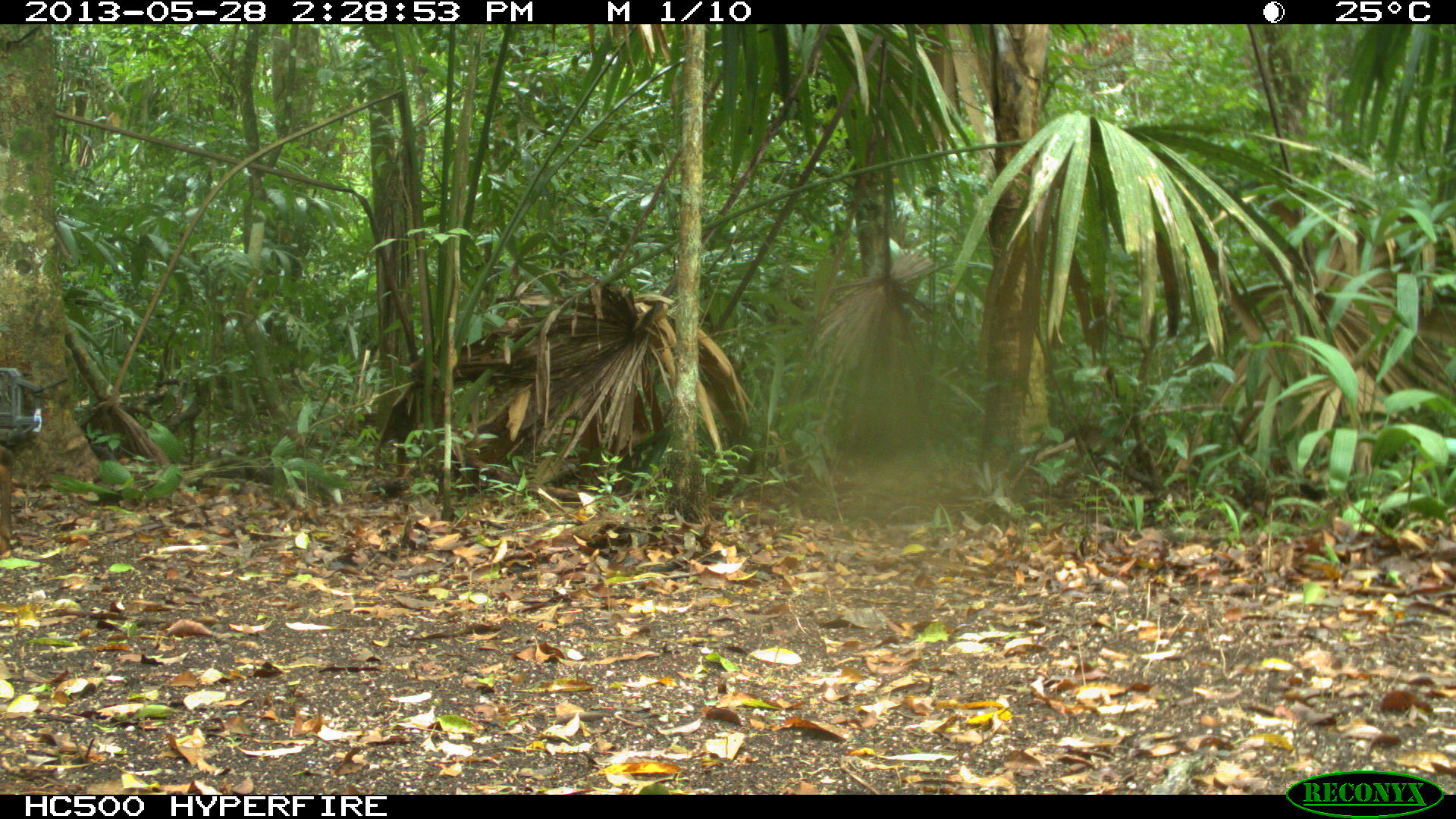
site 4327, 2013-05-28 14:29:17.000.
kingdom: Animalia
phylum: Chordata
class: Mammalia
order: Artiodactyla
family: Cervidae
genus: Mazama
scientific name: Mazama temama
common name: central american red brocket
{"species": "Mazama temama (central american red brocket)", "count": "1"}